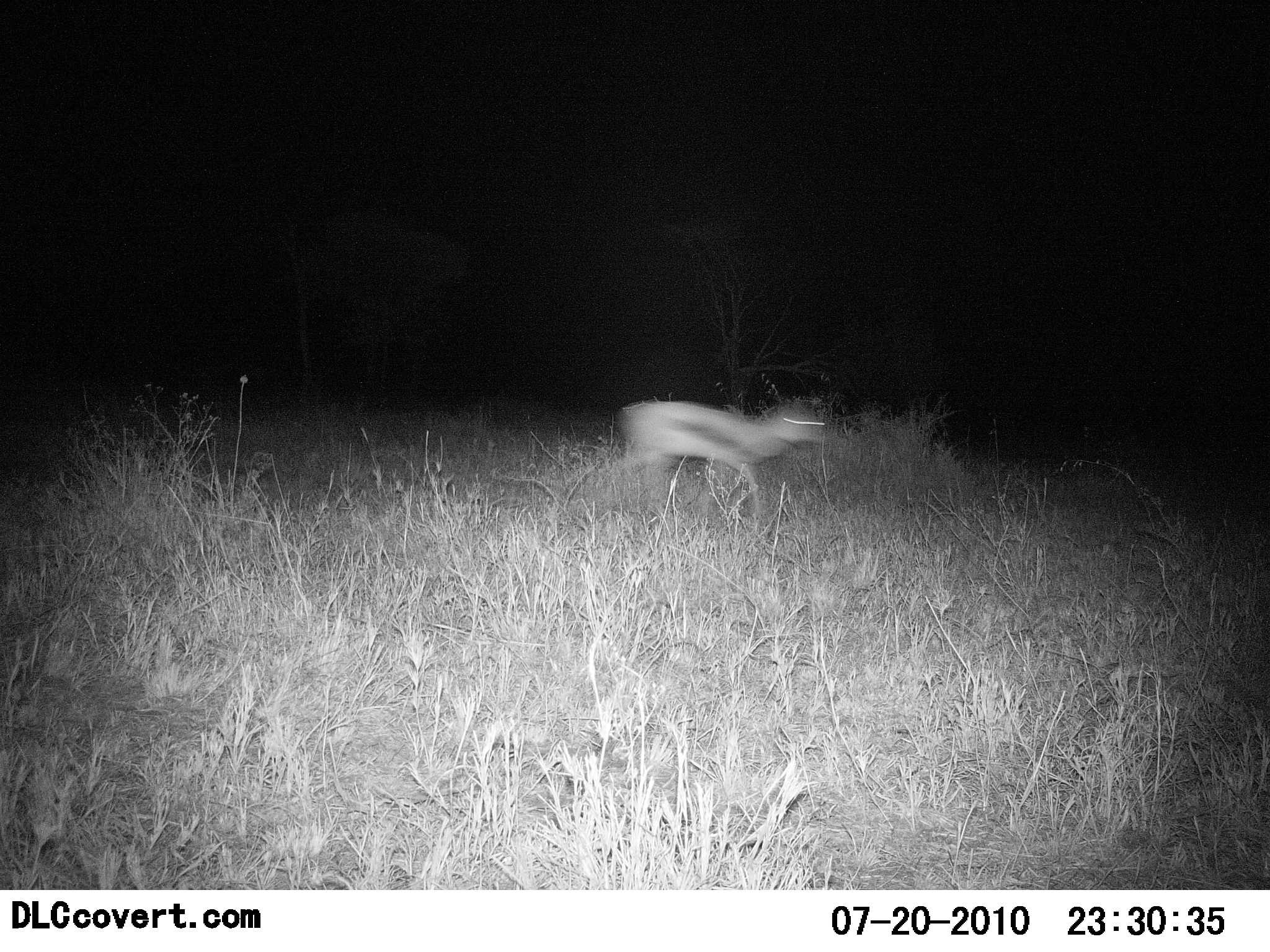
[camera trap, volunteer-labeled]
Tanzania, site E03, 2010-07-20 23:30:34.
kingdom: Animalia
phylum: Chordata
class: Mammalia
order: Artiodactyla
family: Bovidae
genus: Eudorcas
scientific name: Eudorcas thomsonii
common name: thomson's gazelle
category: gazellethomsons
Gazellethomsons (thomson's gazelle) (Eudorcas thomsonii), count 1. Behavior (volunteer vote fractions): standing 0%, resting 0%, moving 100%, interacting 0%. Young present (vote fraction): 0%. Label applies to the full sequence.